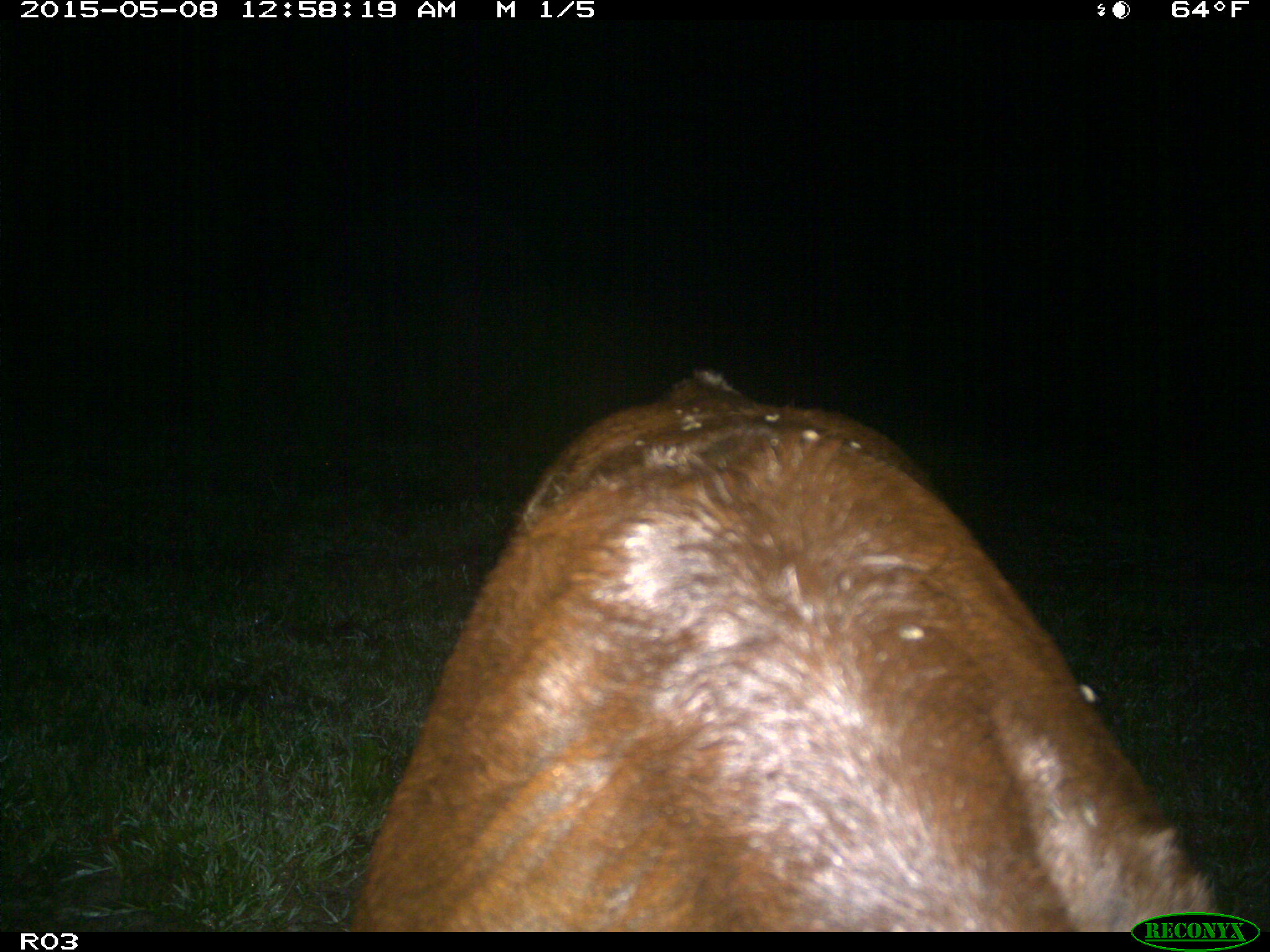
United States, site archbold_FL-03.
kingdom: Animalia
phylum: Chordata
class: Mammalia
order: Artiodactyla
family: Bovidae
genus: Bos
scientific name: Bos taurus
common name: domestic cow